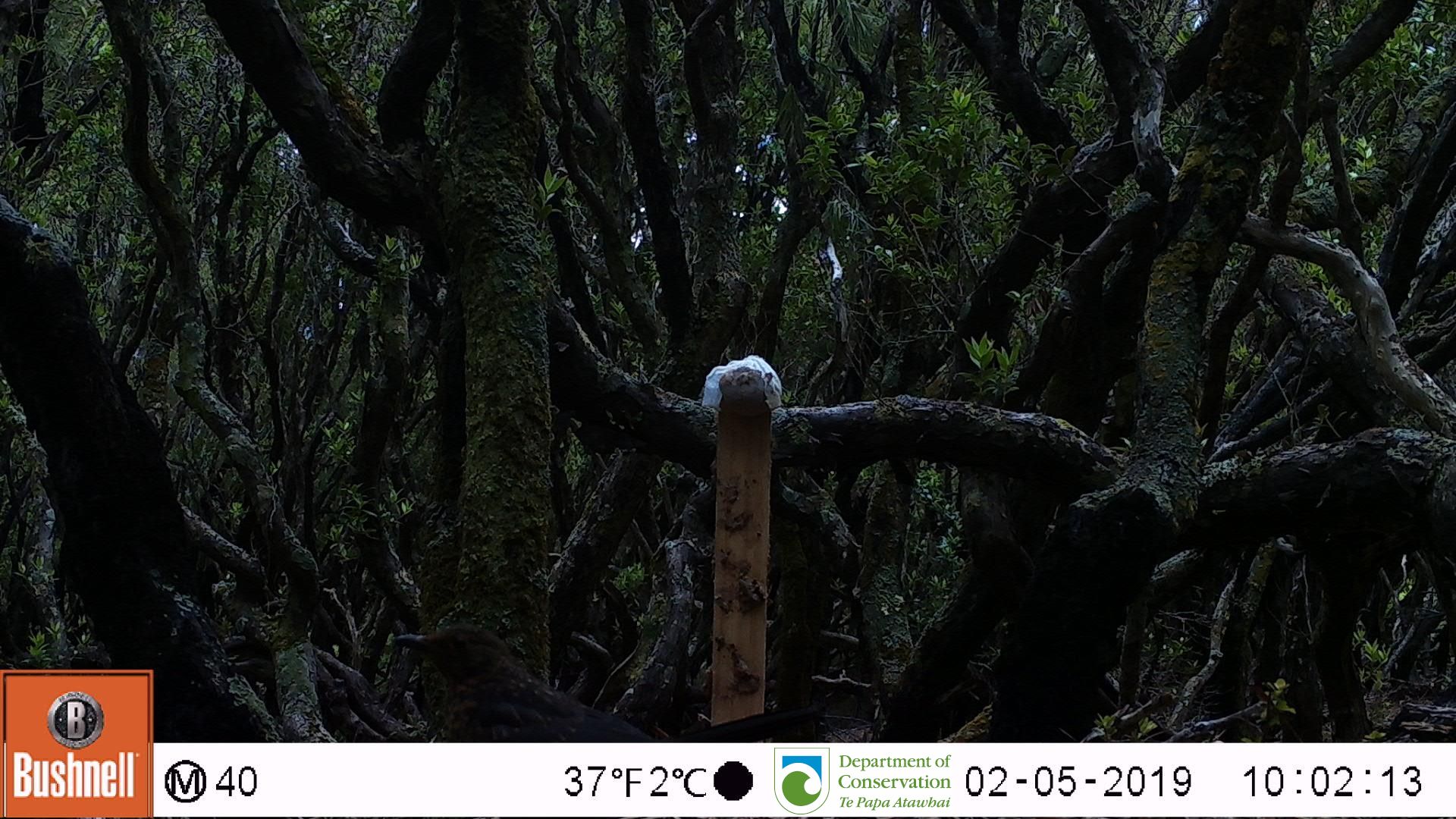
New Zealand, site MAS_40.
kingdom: Animalia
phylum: Chordata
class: Aves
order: Passeriformes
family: Turdidae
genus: Turdus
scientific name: Turdus merula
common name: eurasian blackbird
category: blackbird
Blackbird (eurasian blackbird) (Turdus merula).